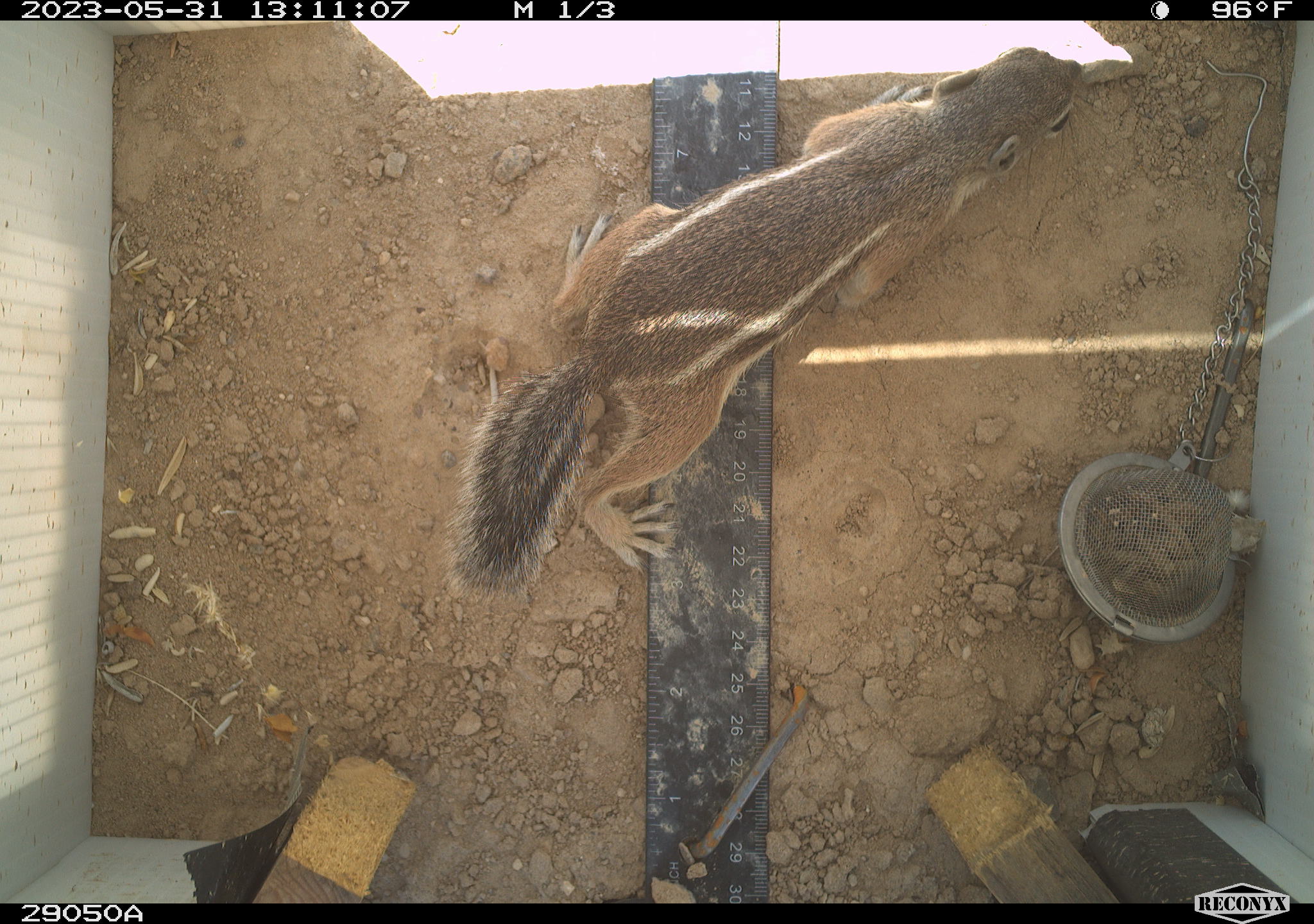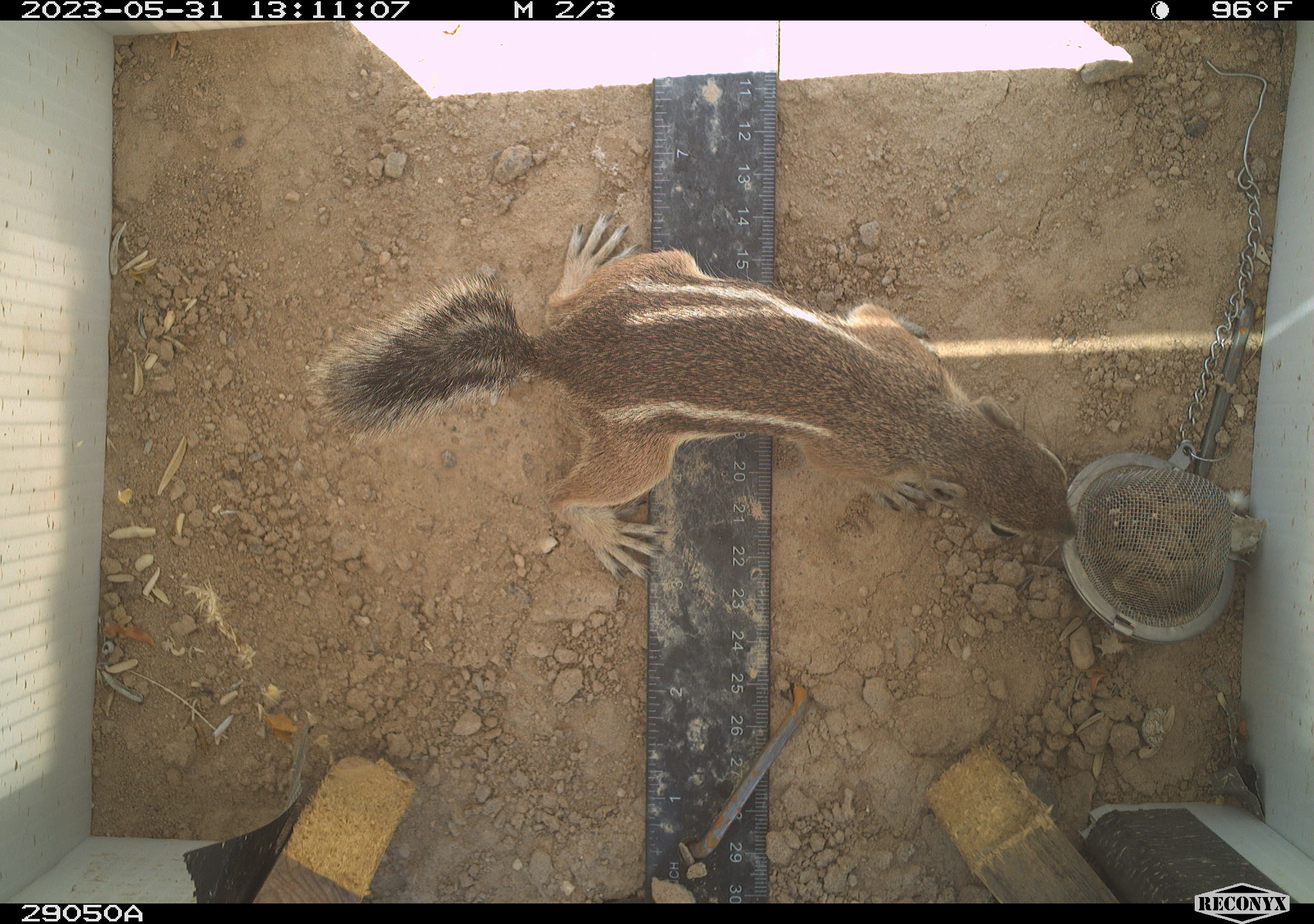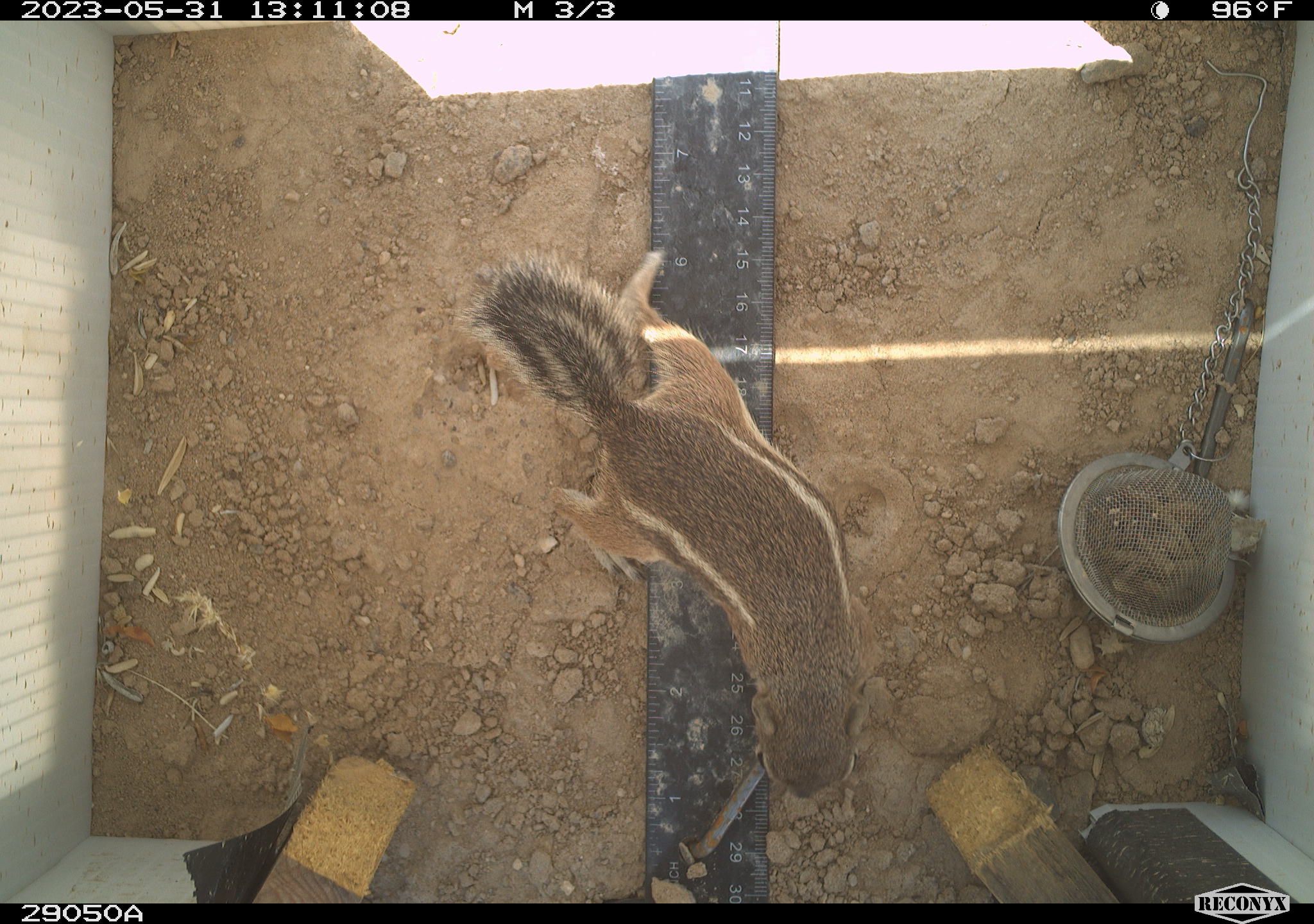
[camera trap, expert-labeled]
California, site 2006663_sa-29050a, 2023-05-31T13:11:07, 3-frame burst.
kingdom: Animalia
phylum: Chordata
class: Mammalia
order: Rodentia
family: Sciuridae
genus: Ammospermophilus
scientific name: Ammospermophilus leucurus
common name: white-tailed antelope squirrel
White-tailed antelope squirrel (Ammospermophilus leucurus).